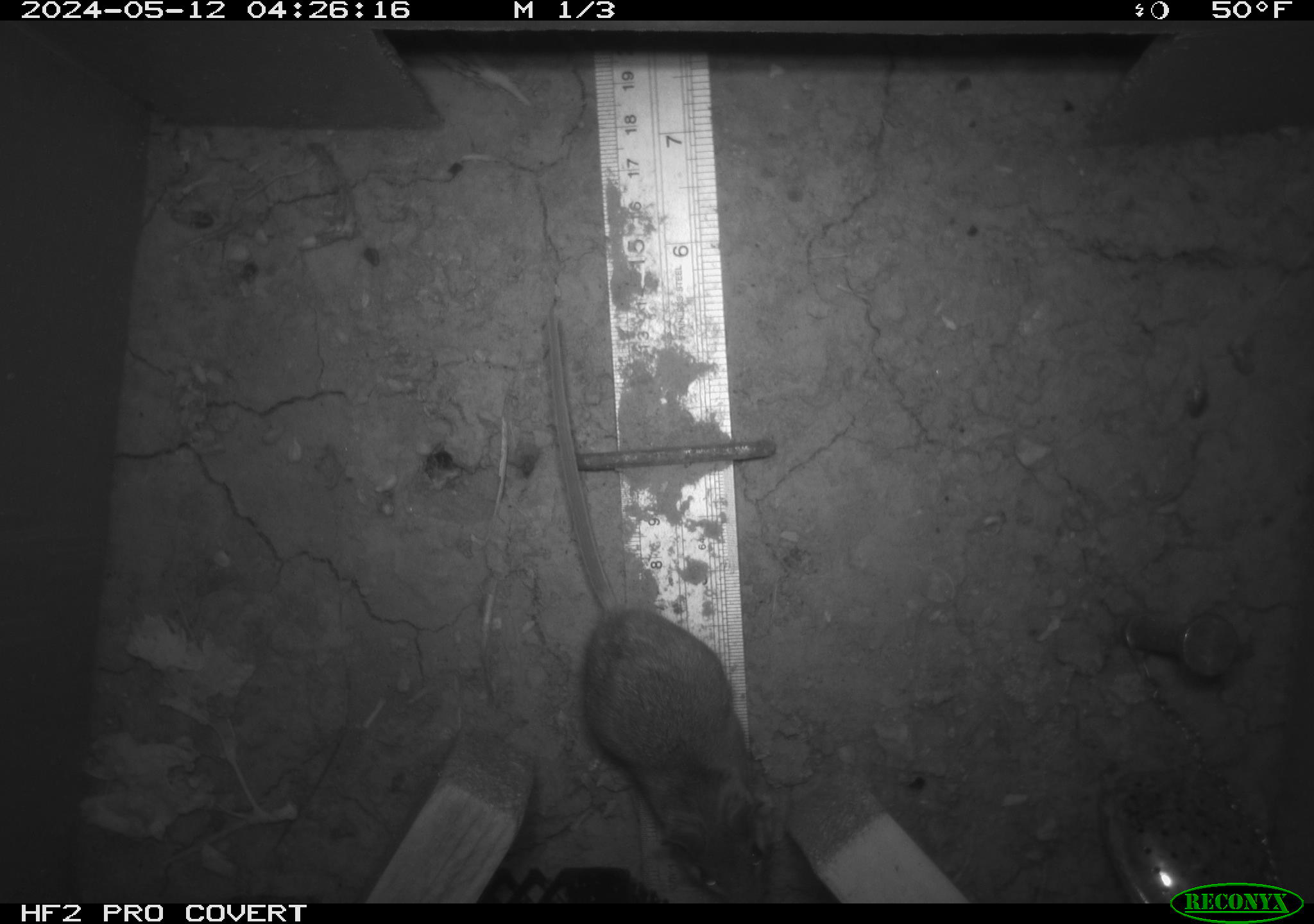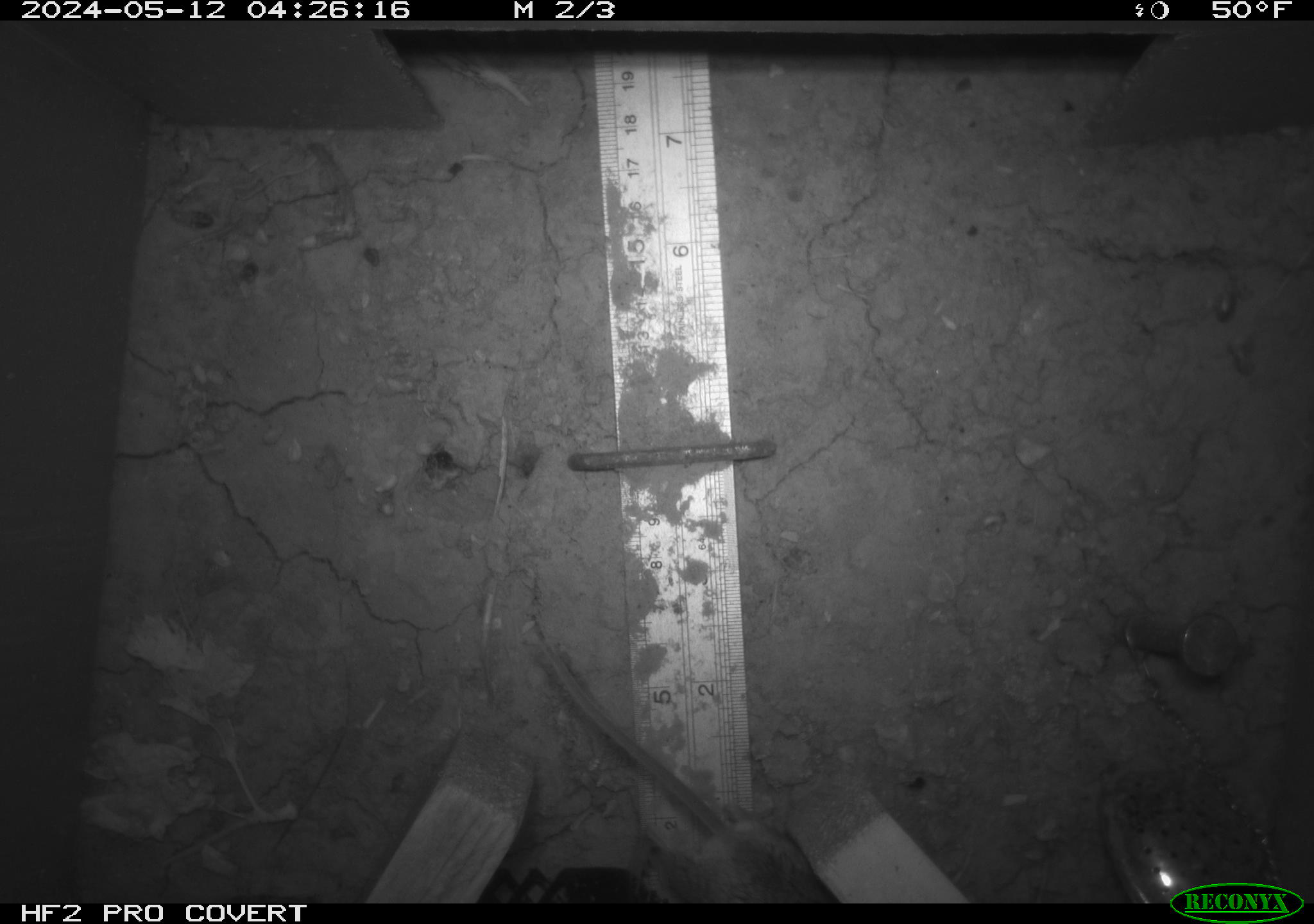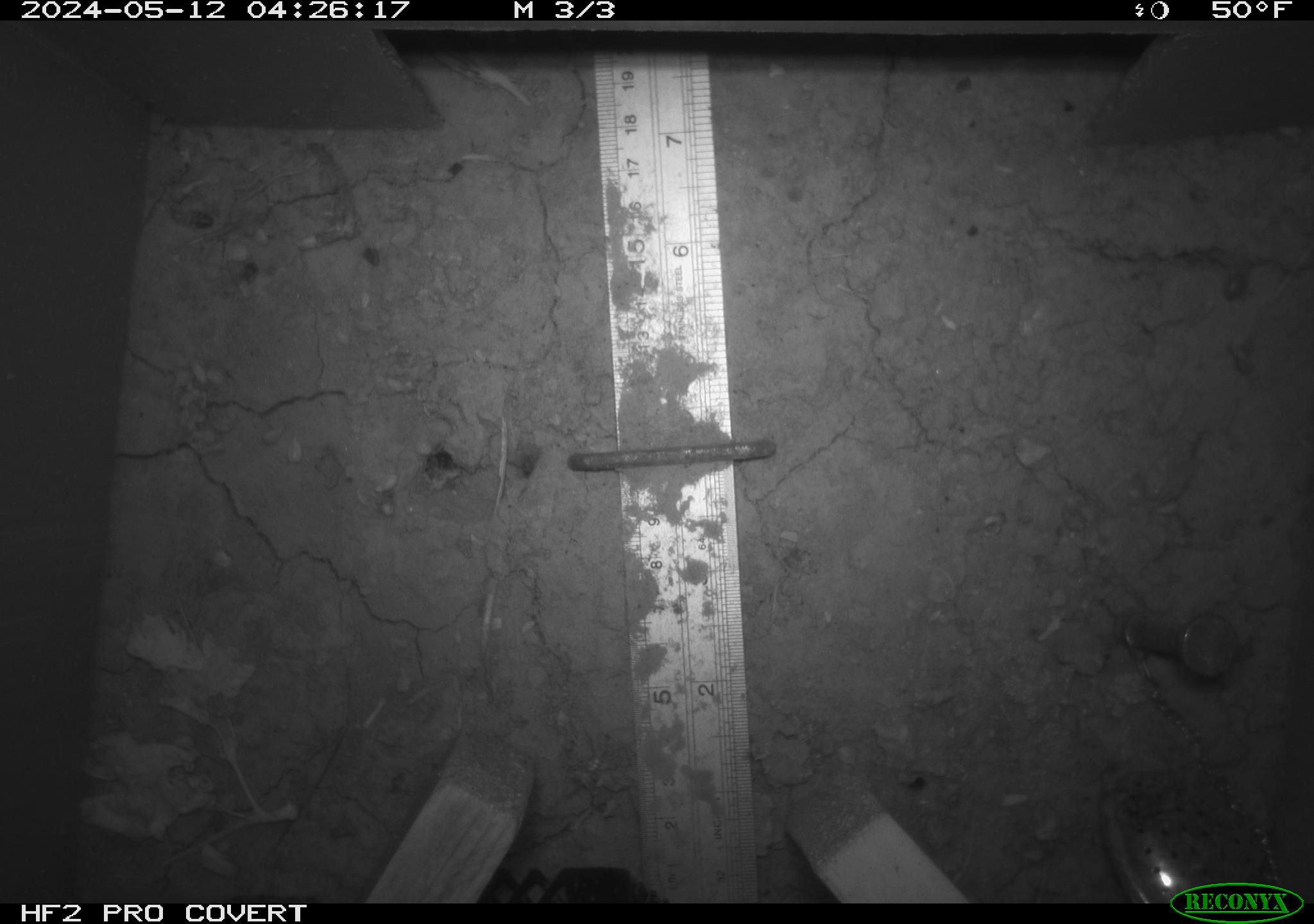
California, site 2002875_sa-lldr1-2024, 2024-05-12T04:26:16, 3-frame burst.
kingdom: Animalia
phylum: Chordata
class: Mammalia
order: Rodentia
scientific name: Rodentia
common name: mouse species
Mouse species (Rodentia).